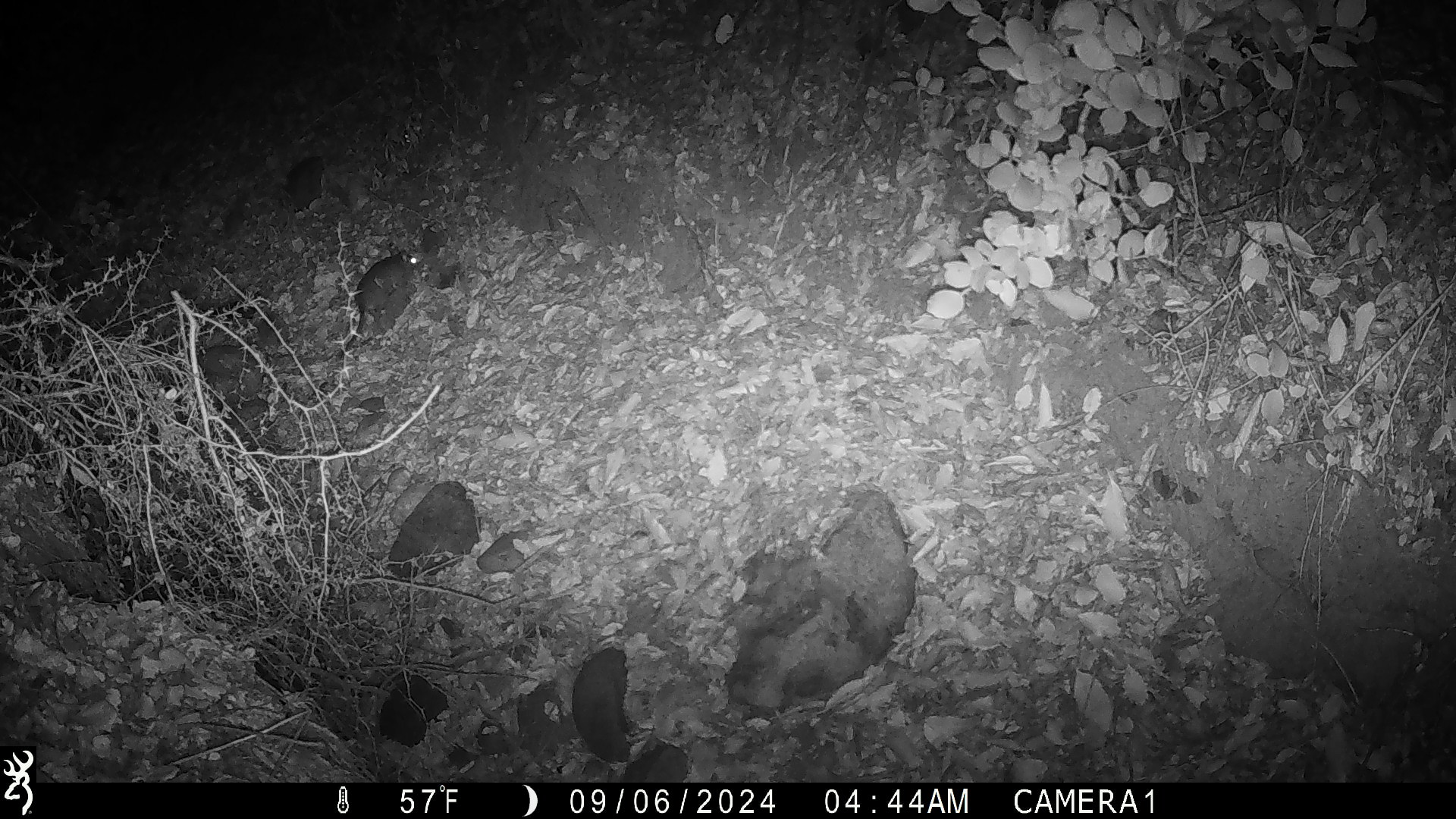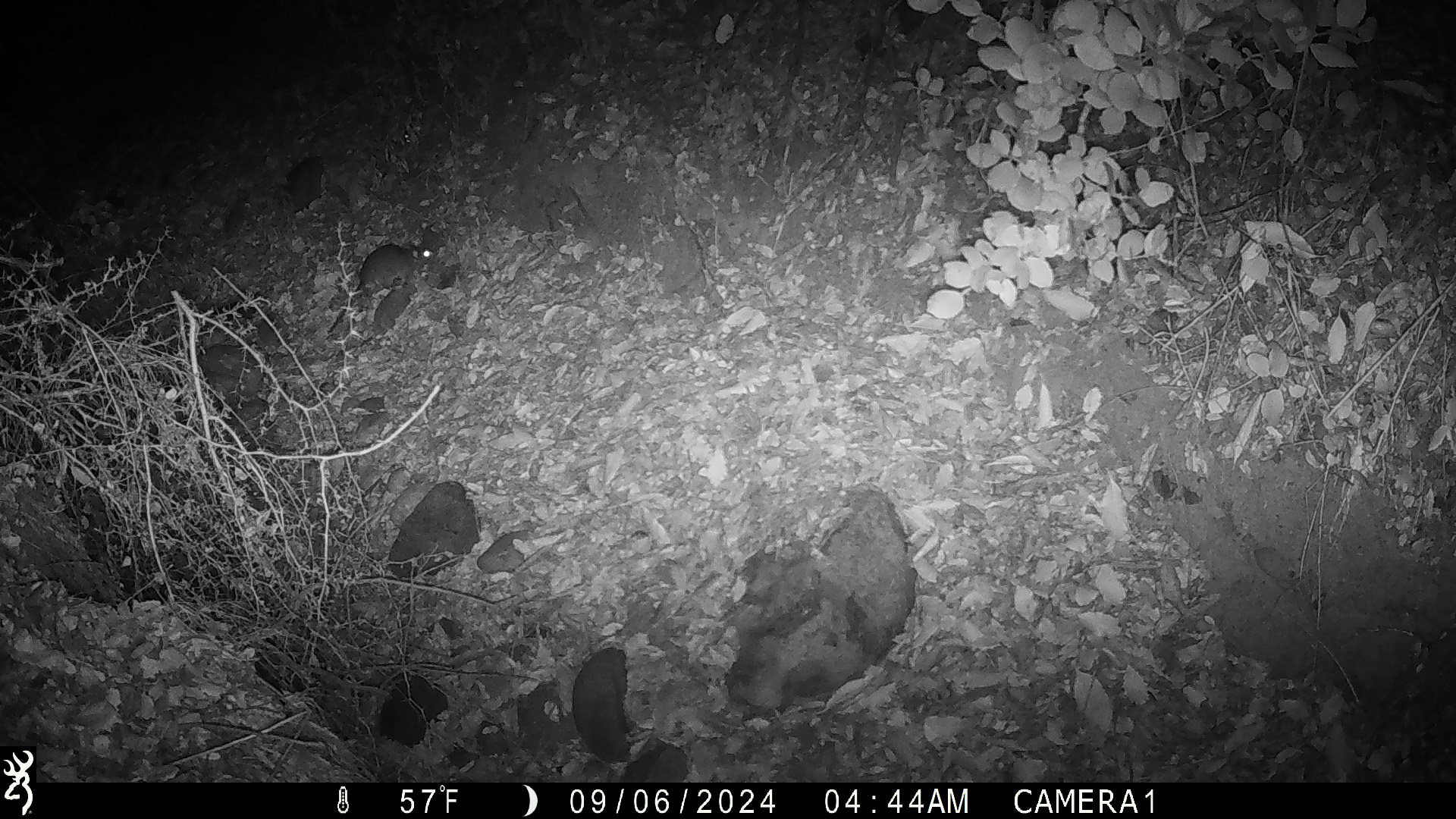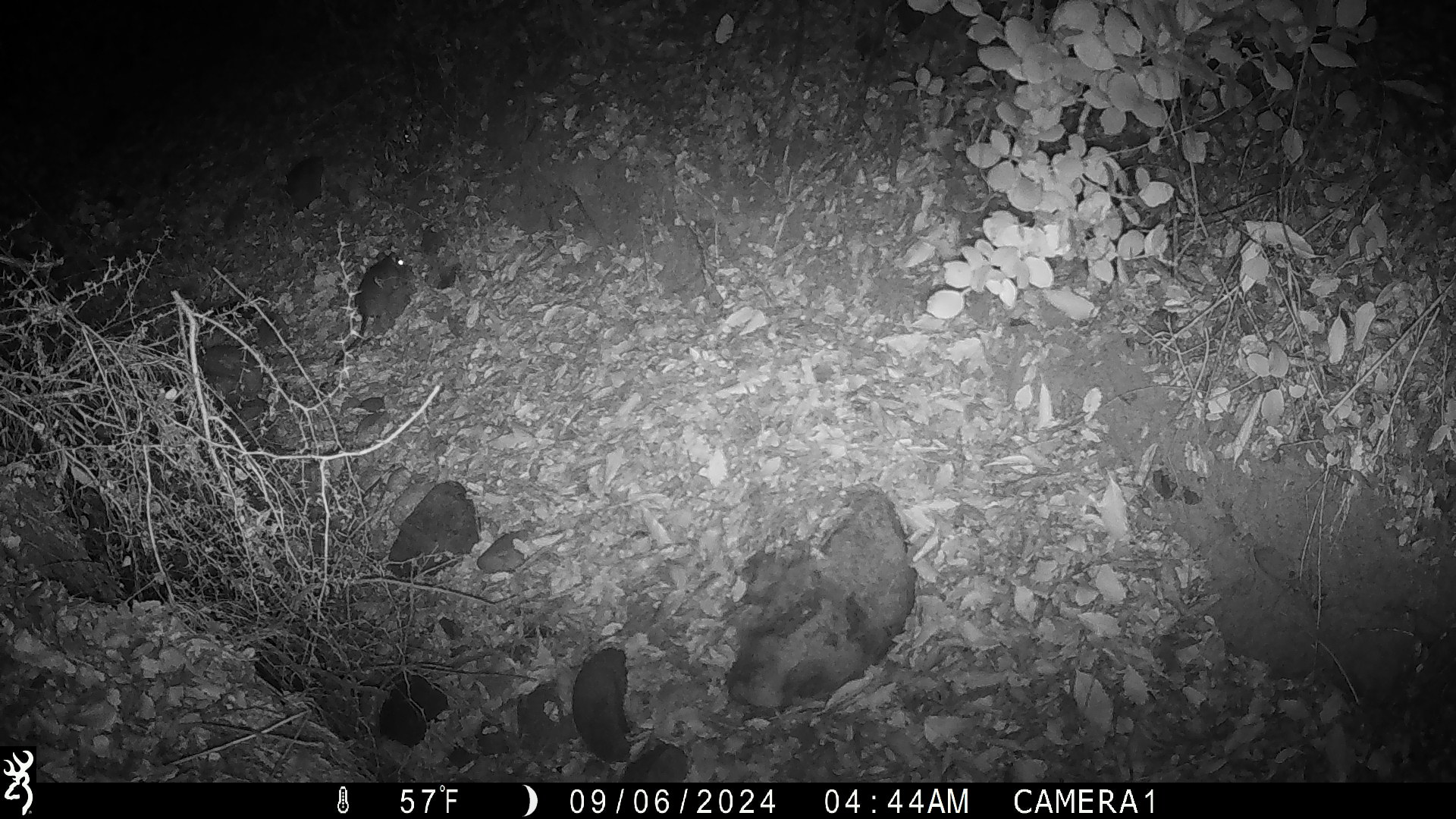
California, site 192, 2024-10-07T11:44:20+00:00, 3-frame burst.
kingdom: Animalia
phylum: Chordata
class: Mammalia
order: Rodentia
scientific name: Rodentia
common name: mouse or rat